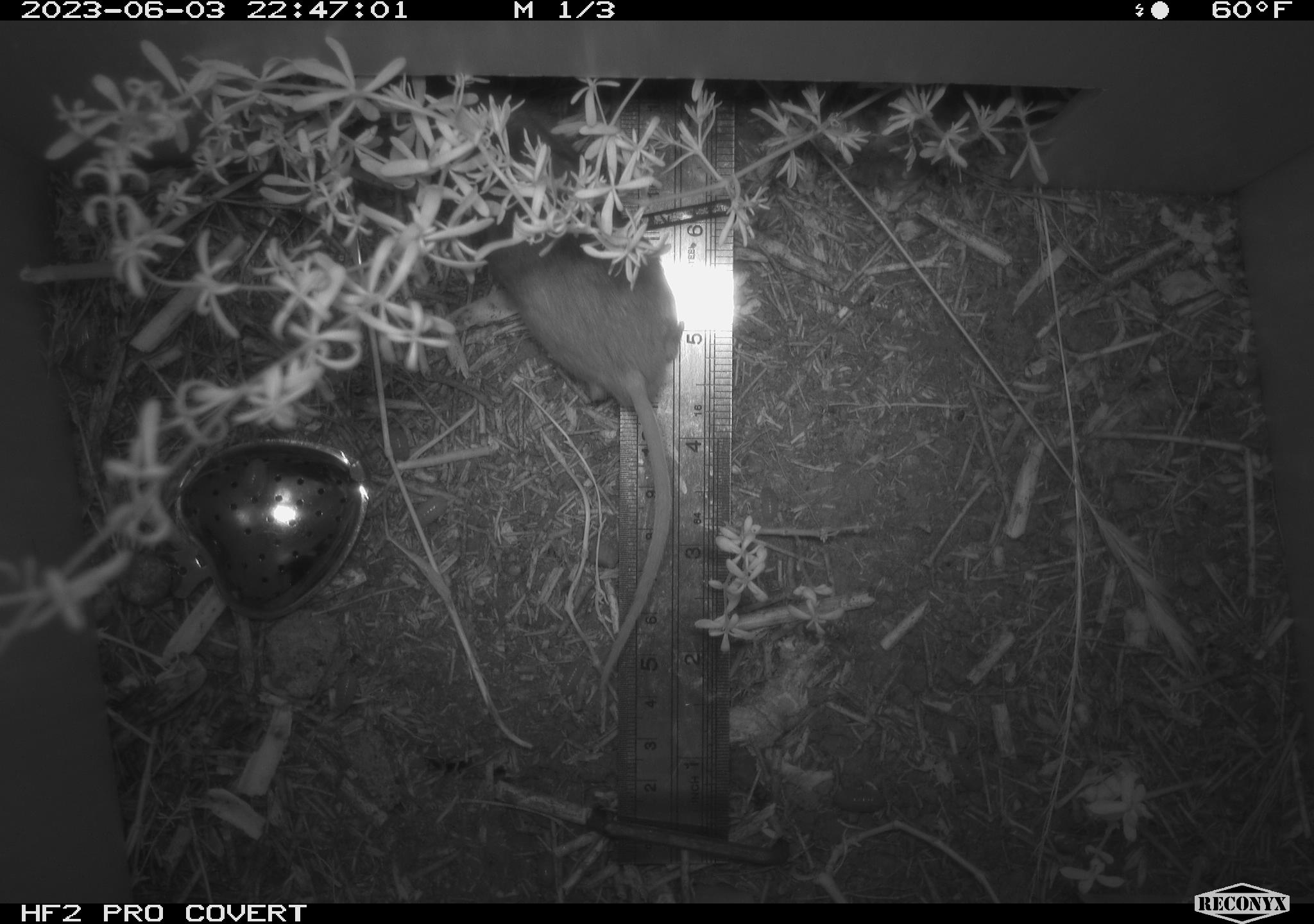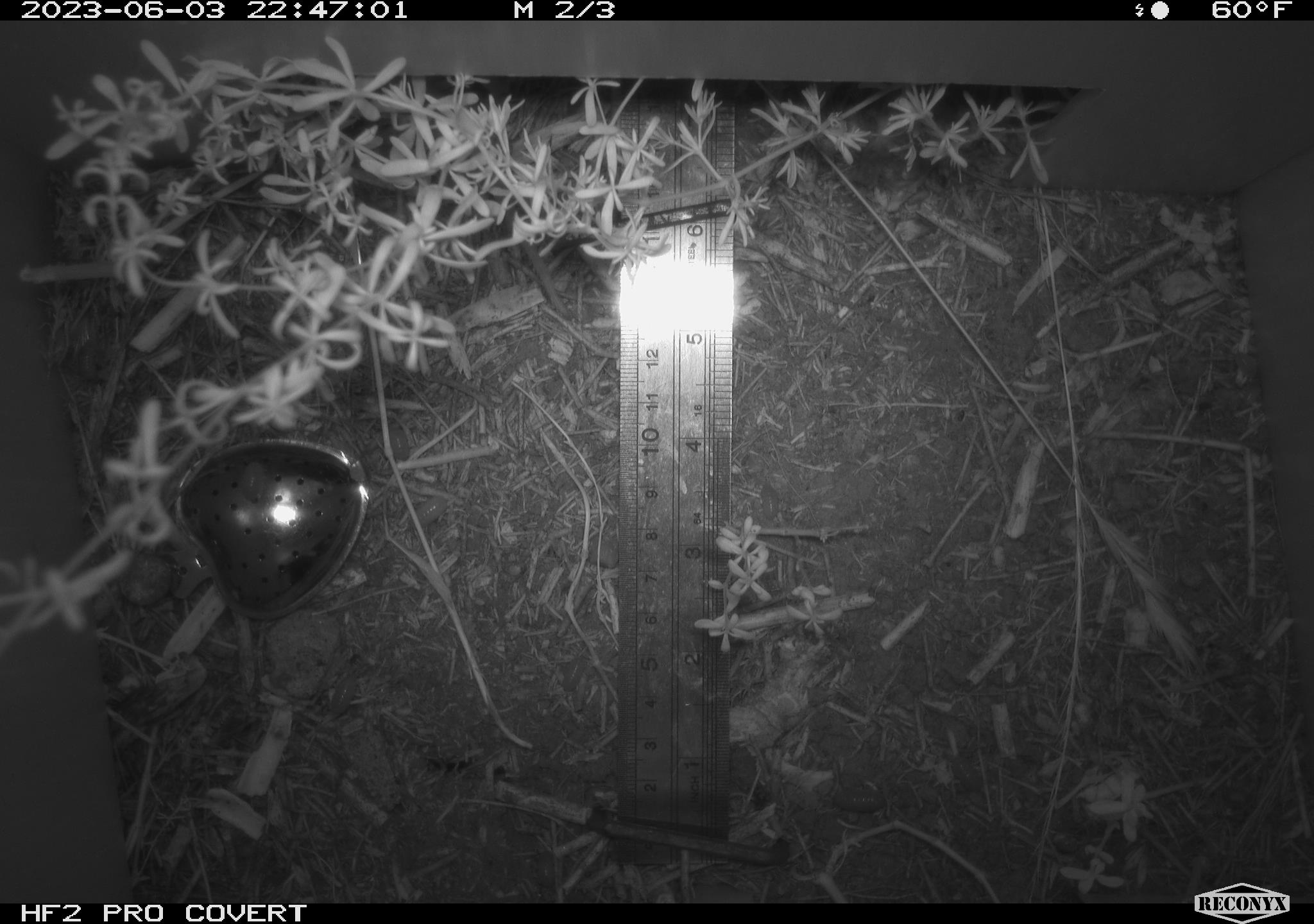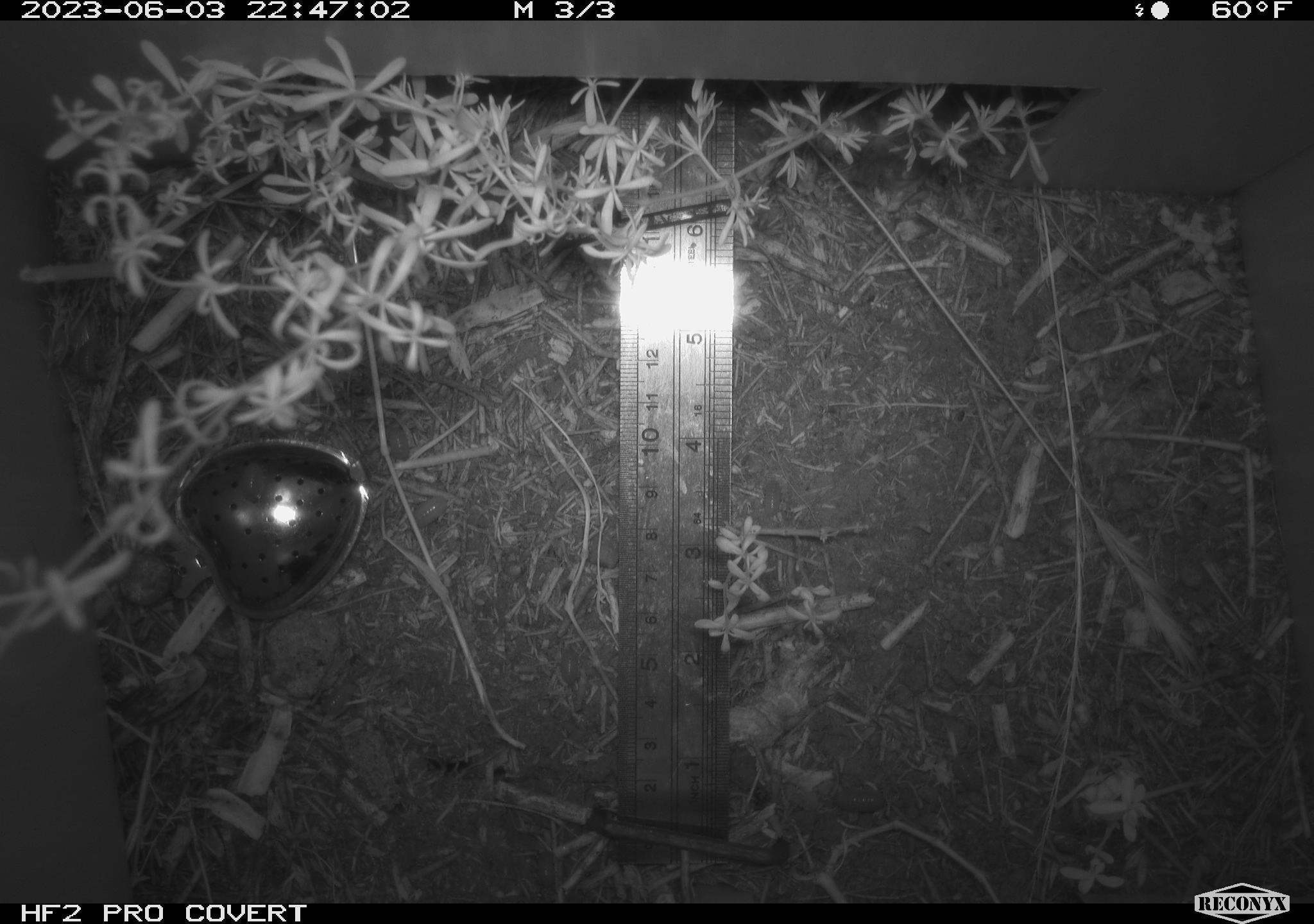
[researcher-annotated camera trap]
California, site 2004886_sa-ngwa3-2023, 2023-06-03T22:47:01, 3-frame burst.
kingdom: Animalia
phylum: Chordata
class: Mammalia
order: Rodentia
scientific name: Rodentia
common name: mouse species